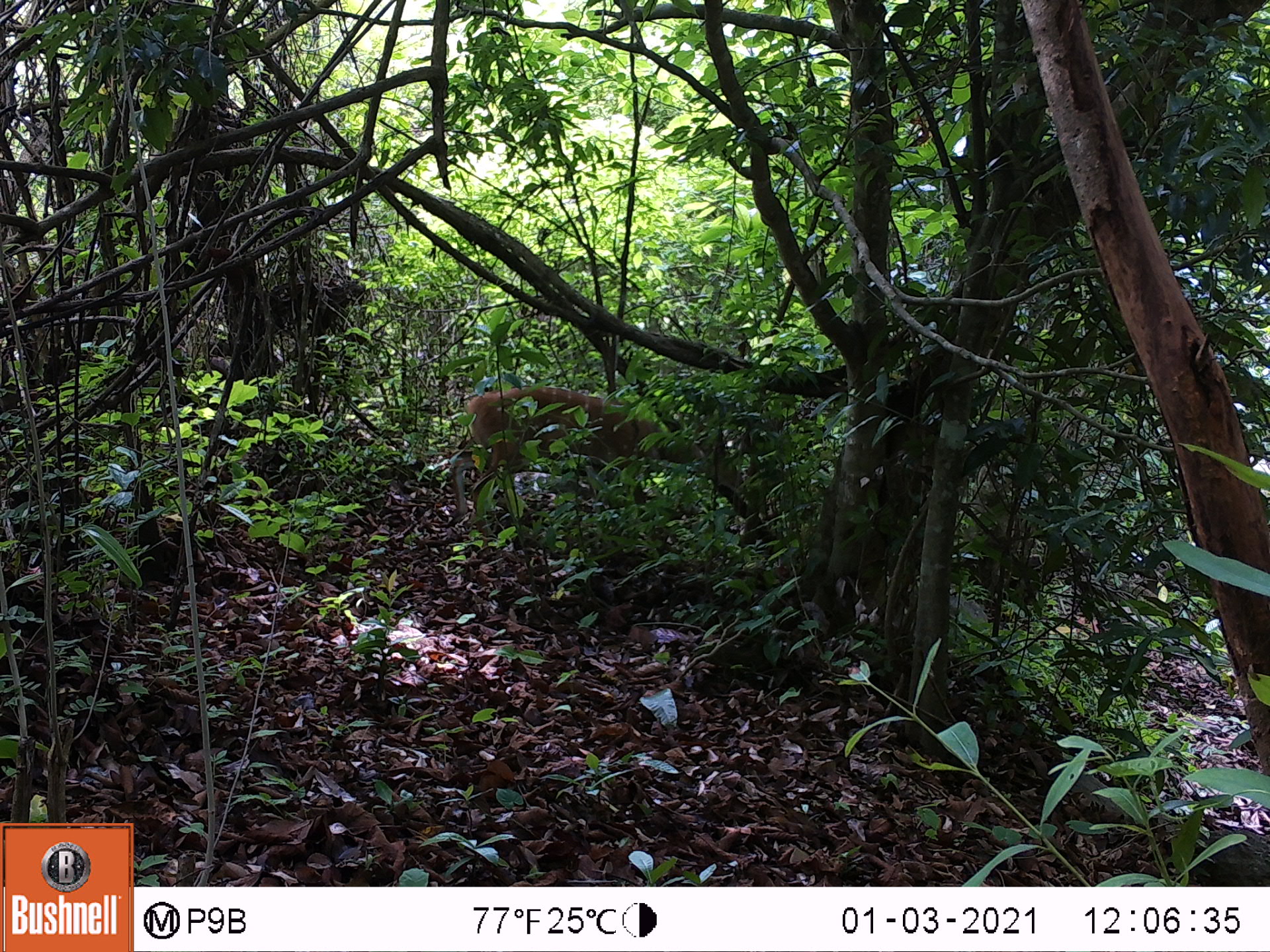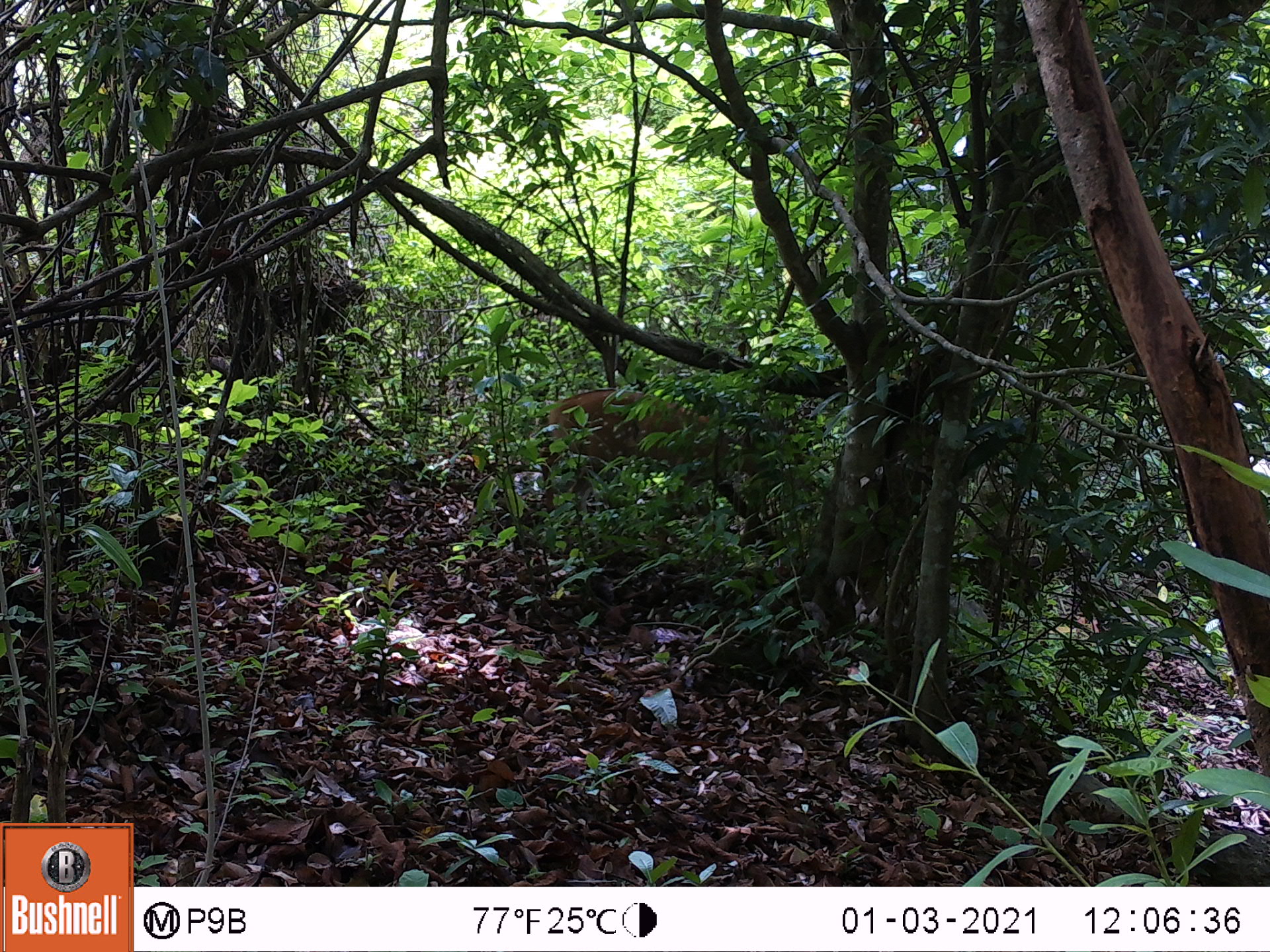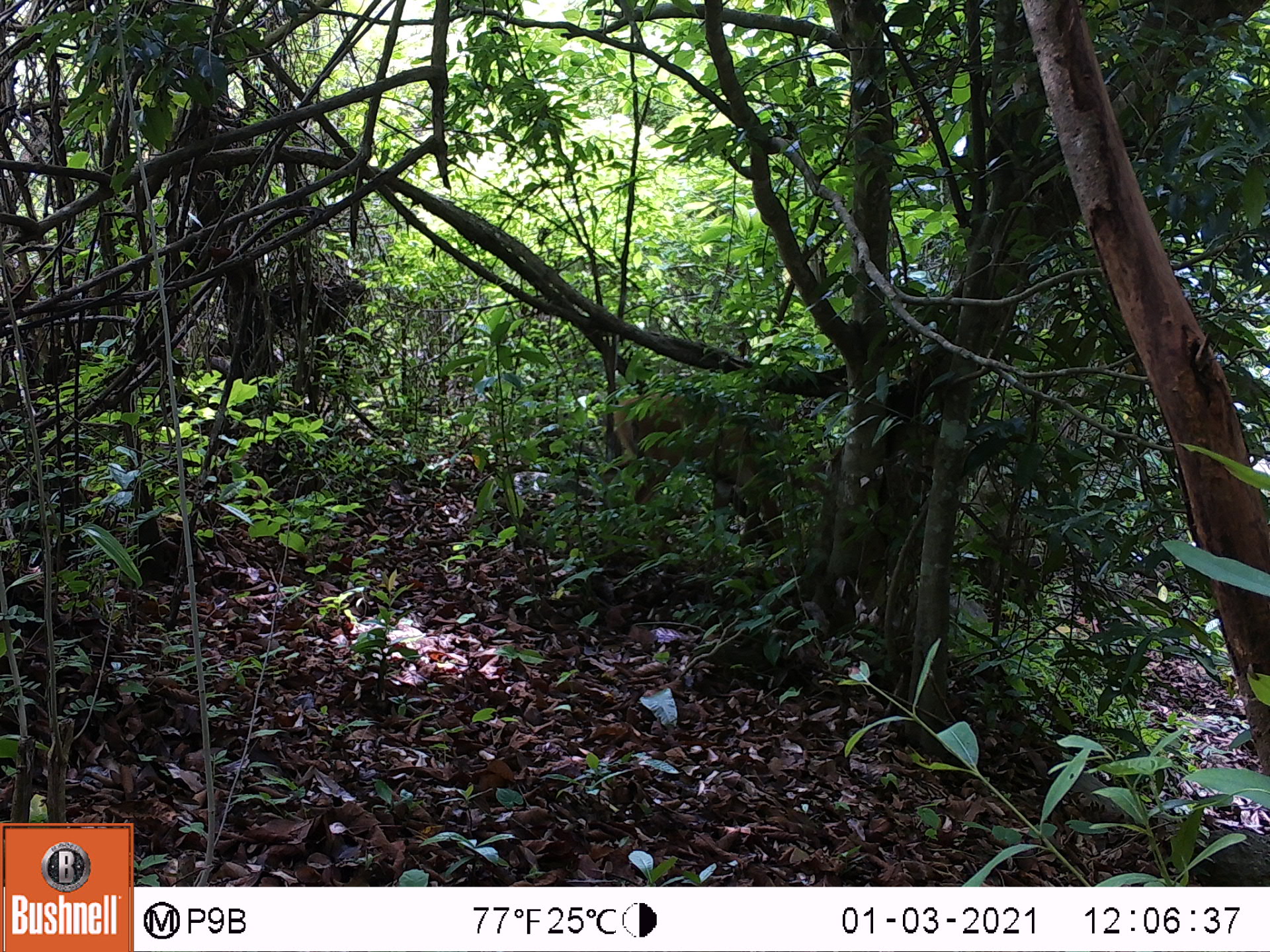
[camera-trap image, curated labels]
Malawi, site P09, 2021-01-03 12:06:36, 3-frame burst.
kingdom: Animalia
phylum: Chordata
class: Mammalia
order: Artiodactyla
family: Bovidae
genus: Tragelaphus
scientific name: Tragelaphus sylvaticus sylvaticus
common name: cape bushbuck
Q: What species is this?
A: Cape bushbuck (Tragelaphus sylvaticus sylvaticus).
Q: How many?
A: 1.